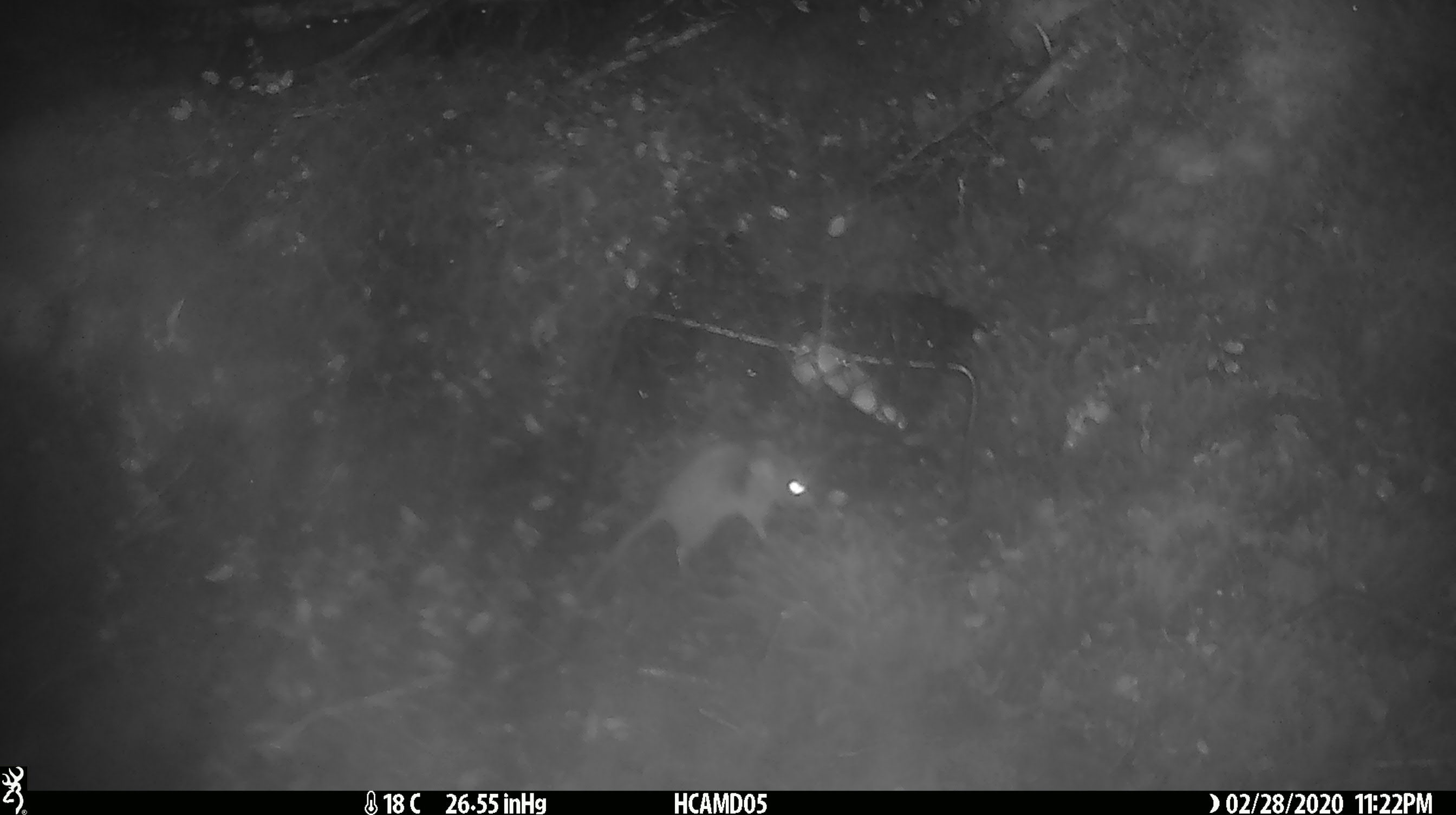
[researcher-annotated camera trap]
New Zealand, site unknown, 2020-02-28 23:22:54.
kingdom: Animalia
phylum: Chordata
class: Mammalia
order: Rodentia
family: Muridae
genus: Mus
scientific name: Mus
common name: mouse